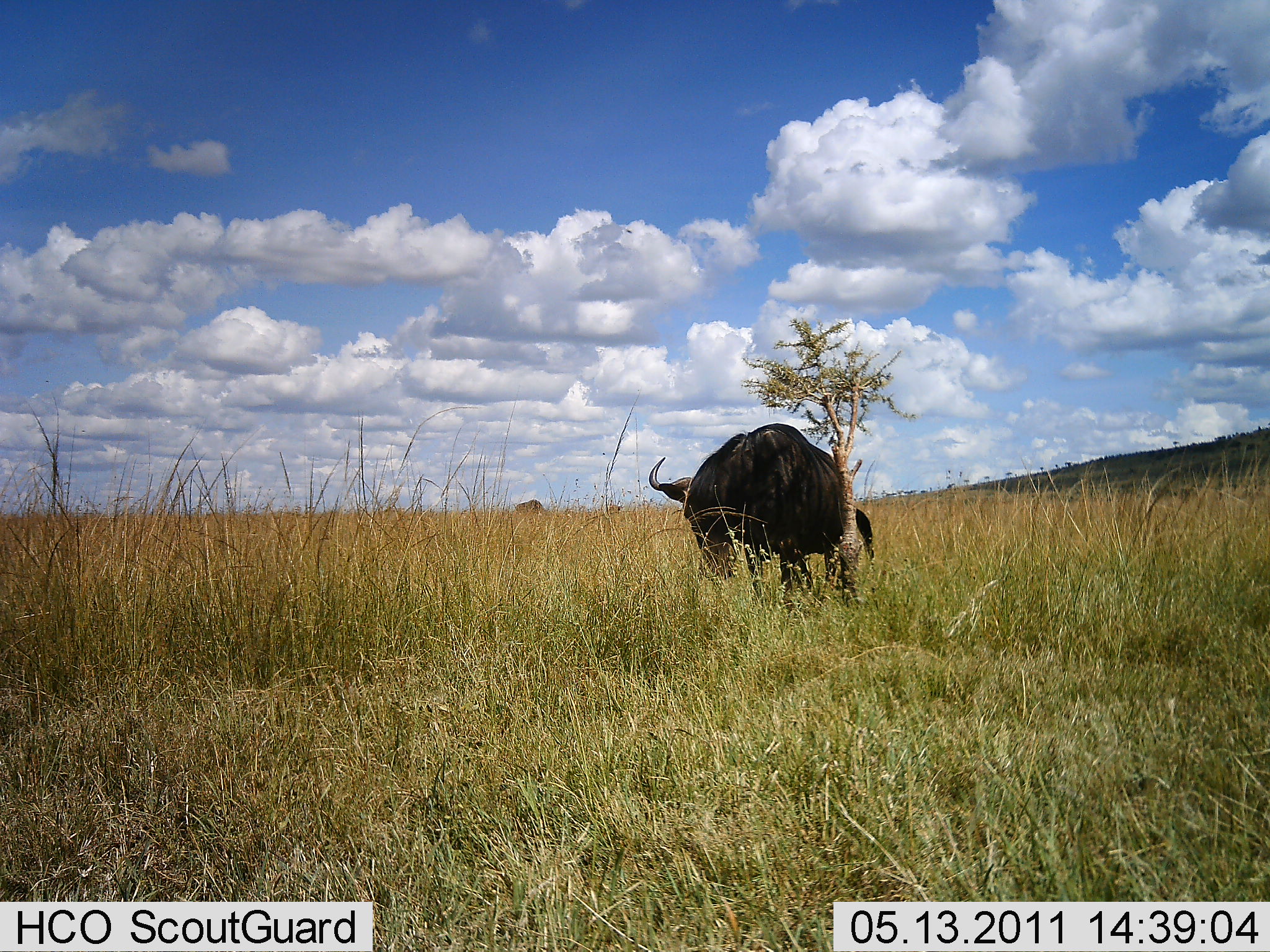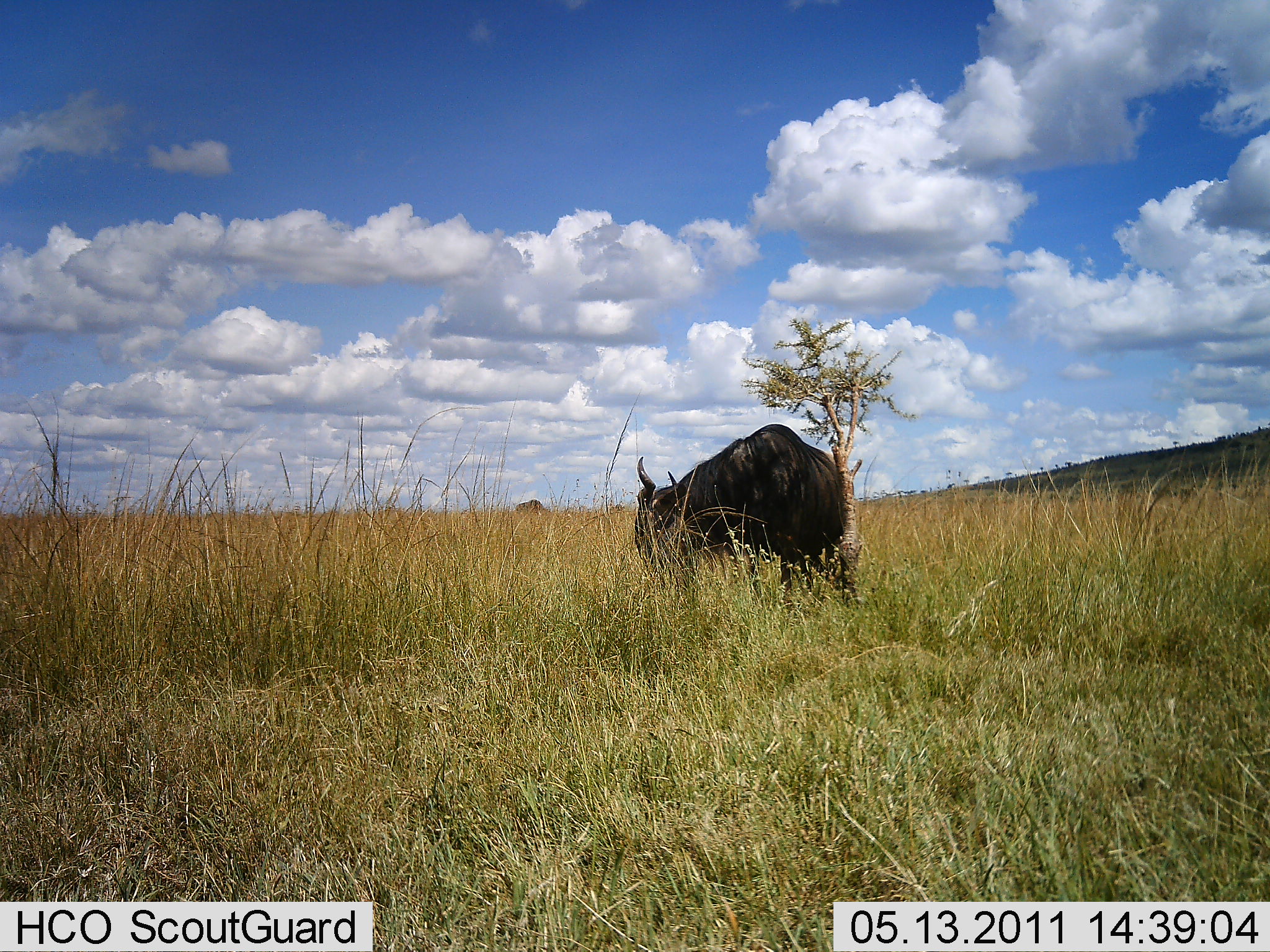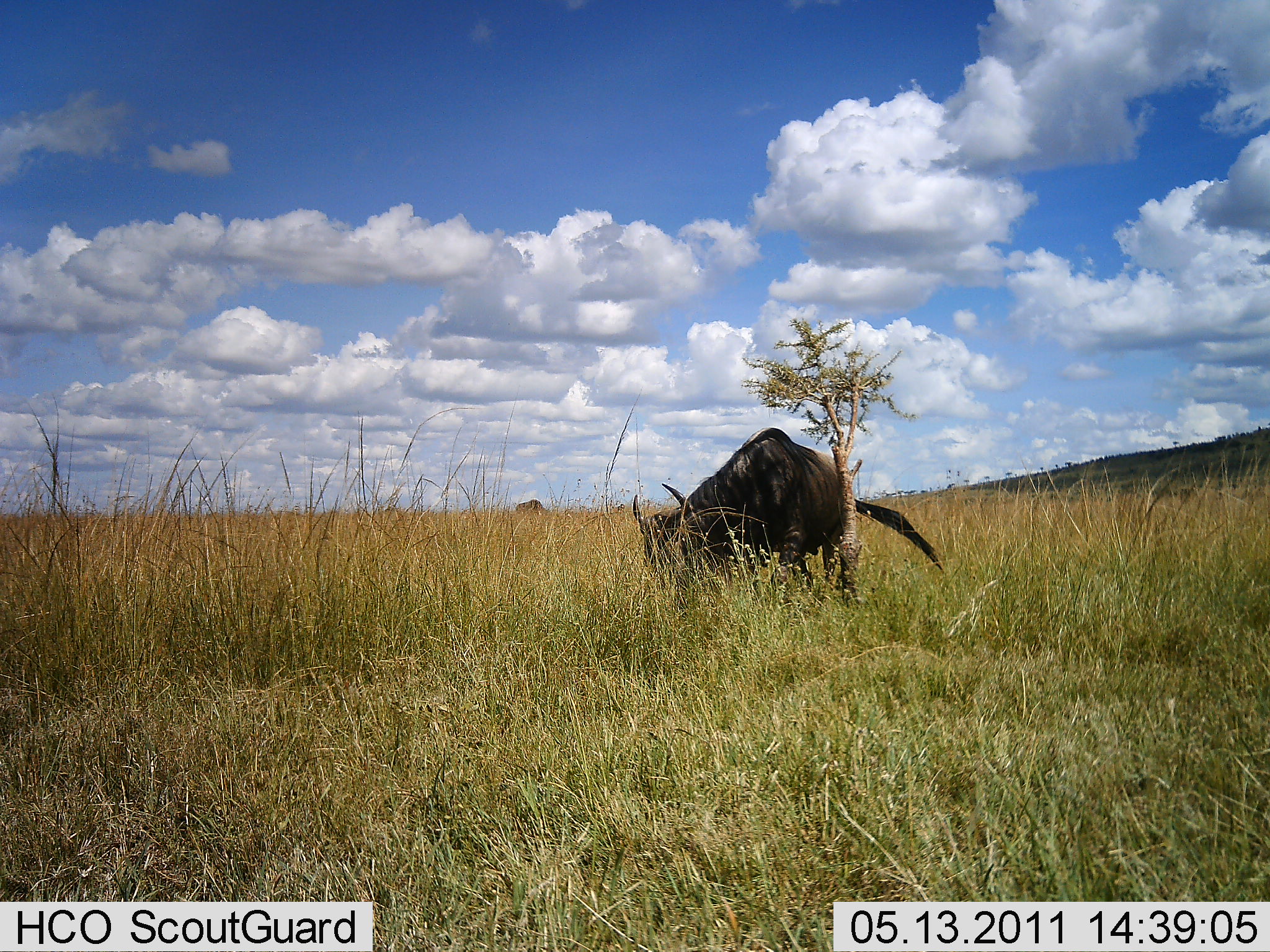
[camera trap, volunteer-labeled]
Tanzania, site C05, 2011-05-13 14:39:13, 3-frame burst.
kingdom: Animalia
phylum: Chordata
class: Mammalia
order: Artiodactyla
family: Bovidae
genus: Connochaetes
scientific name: Connochaetes taurinus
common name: blue wildebeest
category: wildebeest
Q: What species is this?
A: Wildebeest (blue wildebeest) (Connochaetes taurinus).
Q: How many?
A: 1.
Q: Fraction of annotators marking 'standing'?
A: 46%.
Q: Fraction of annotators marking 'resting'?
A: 0%.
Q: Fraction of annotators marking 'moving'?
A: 0%.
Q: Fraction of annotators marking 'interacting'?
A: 31%.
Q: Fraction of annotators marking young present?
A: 0%.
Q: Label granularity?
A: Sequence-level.